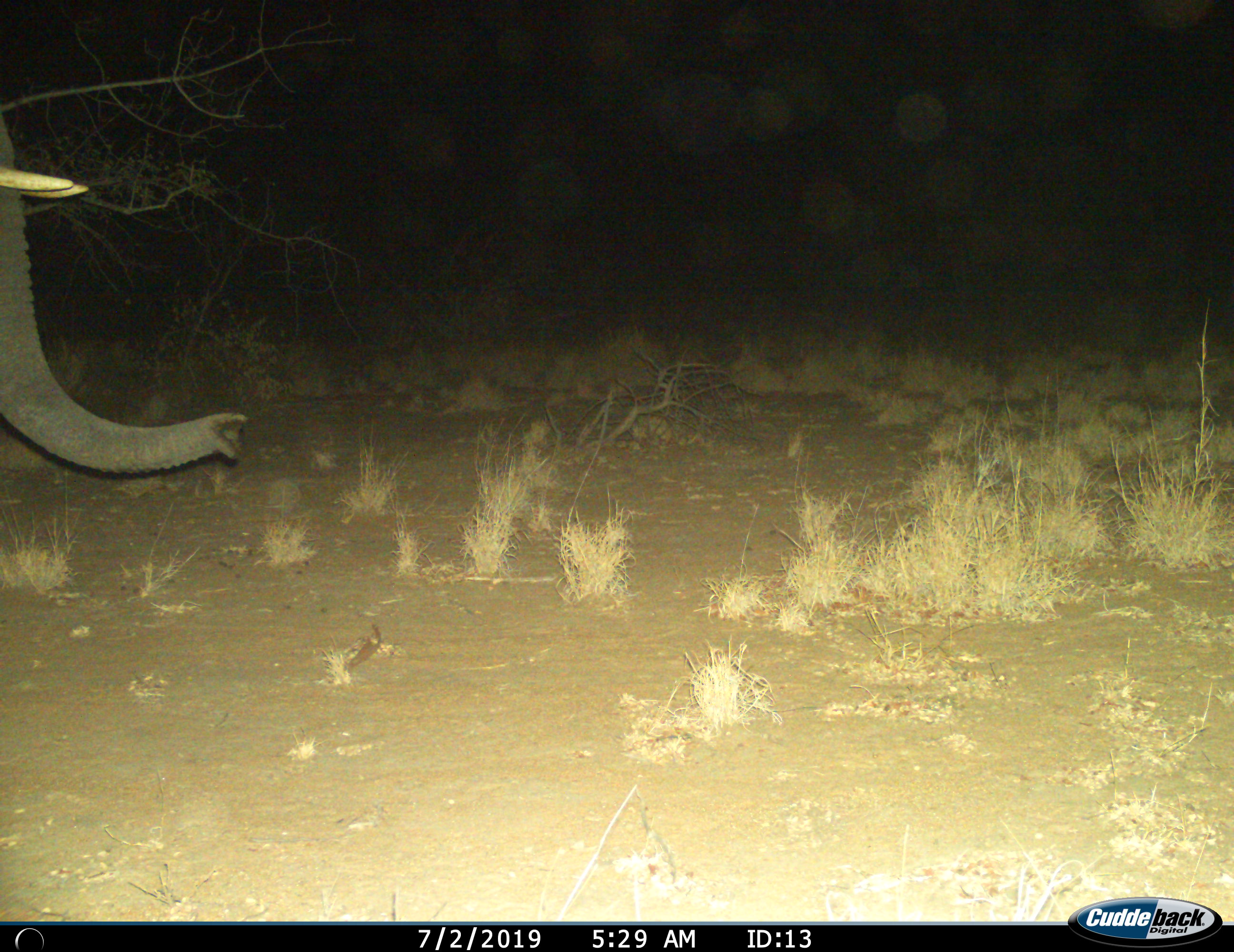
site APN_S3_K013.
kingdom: Animalia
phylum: Chordata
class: Mammalia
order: Proboscidea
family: Elephantidae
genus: Loxodonta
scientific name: Loxodonta africana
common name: african bush elephant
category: elephant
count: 1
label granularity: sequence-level